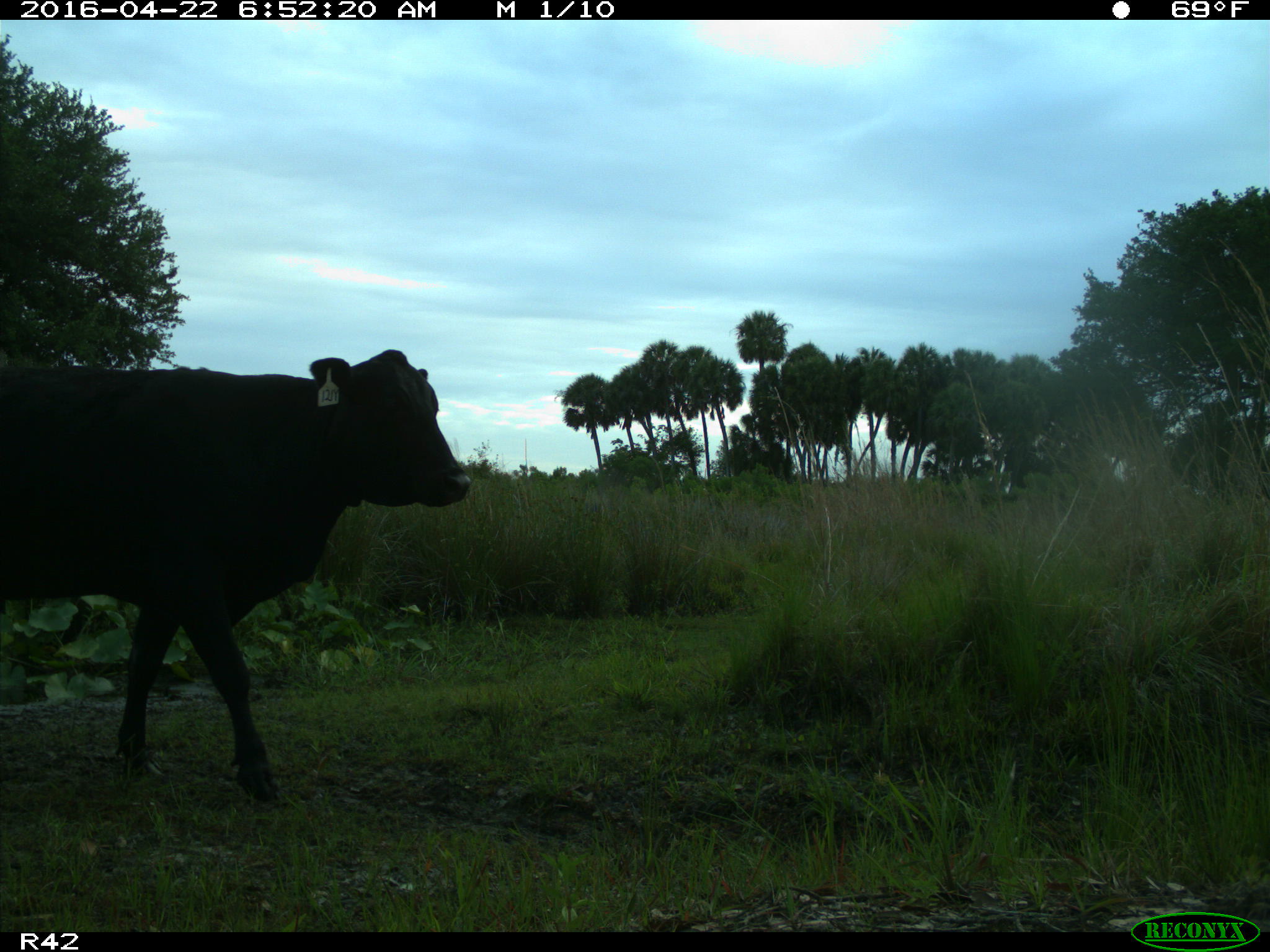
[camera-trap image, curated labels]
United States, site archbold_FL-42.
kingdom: Animalia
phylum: Chordata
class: Mammalia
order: Artiodactyla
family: Bovidae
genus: Bos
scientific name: Bos taurus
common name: domestic cow